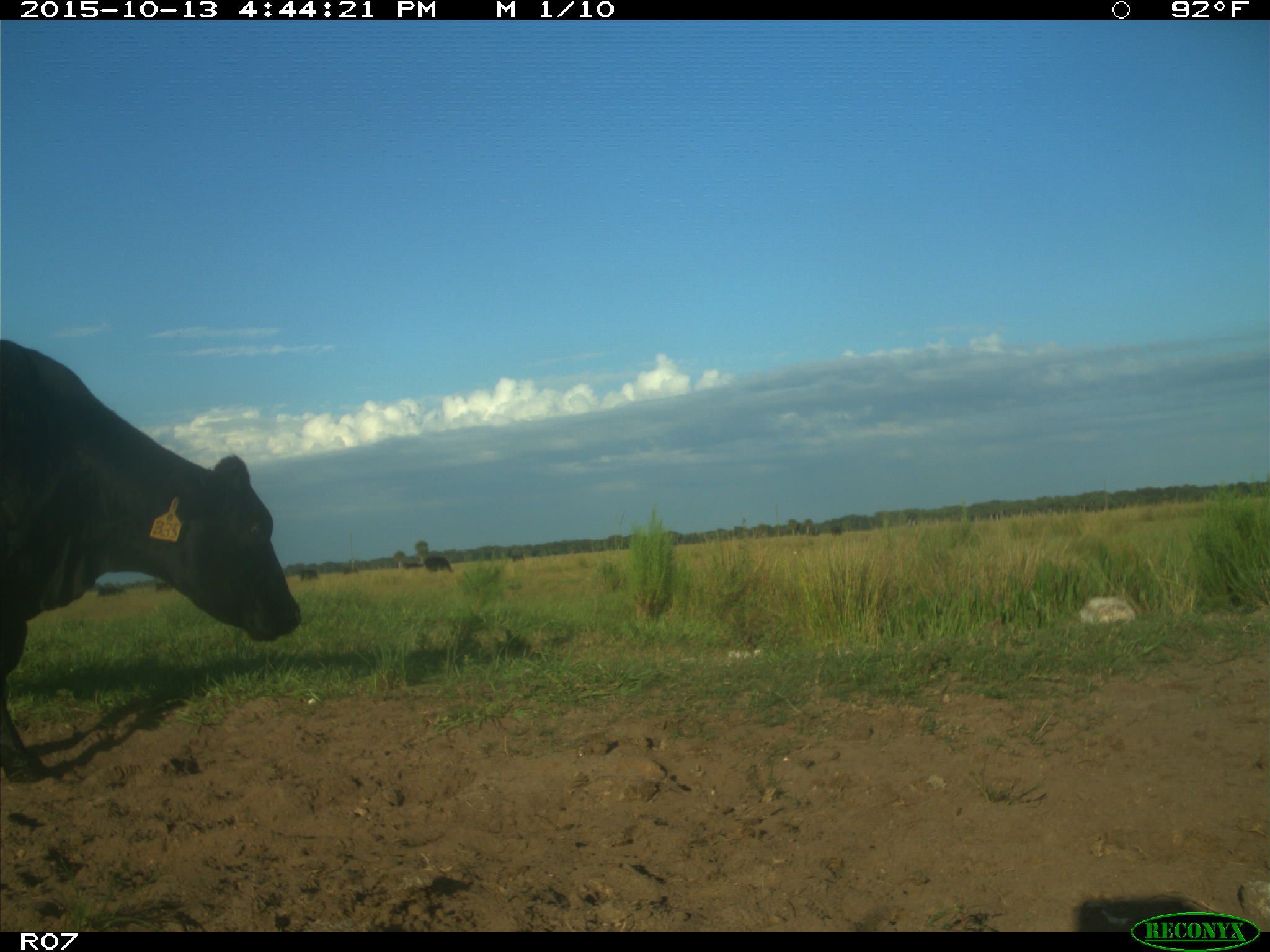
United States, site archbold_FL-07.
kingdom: Animalia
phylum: Chordata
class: Mammalia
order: Artiodactyla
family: Bovidae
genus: Bos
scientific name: Bos taurus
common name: domestic cow